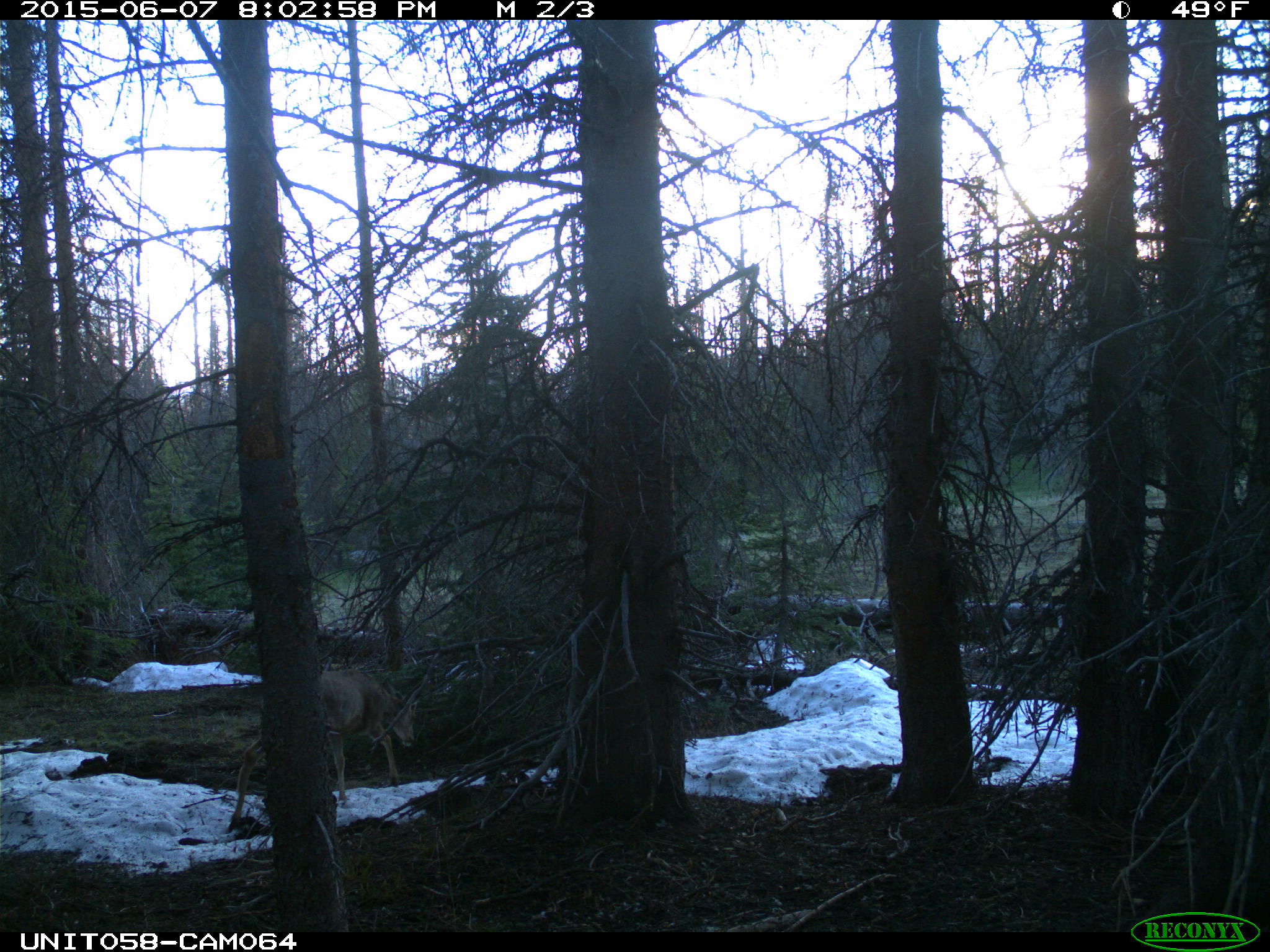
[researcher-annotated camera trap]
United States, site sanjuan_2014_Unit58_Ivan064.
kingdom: Animalia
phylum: Chordata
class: Mammalia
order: Artiodactyla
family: Cervidae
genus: Odocoileus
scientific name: Odocoileus hemionus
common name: mule deer